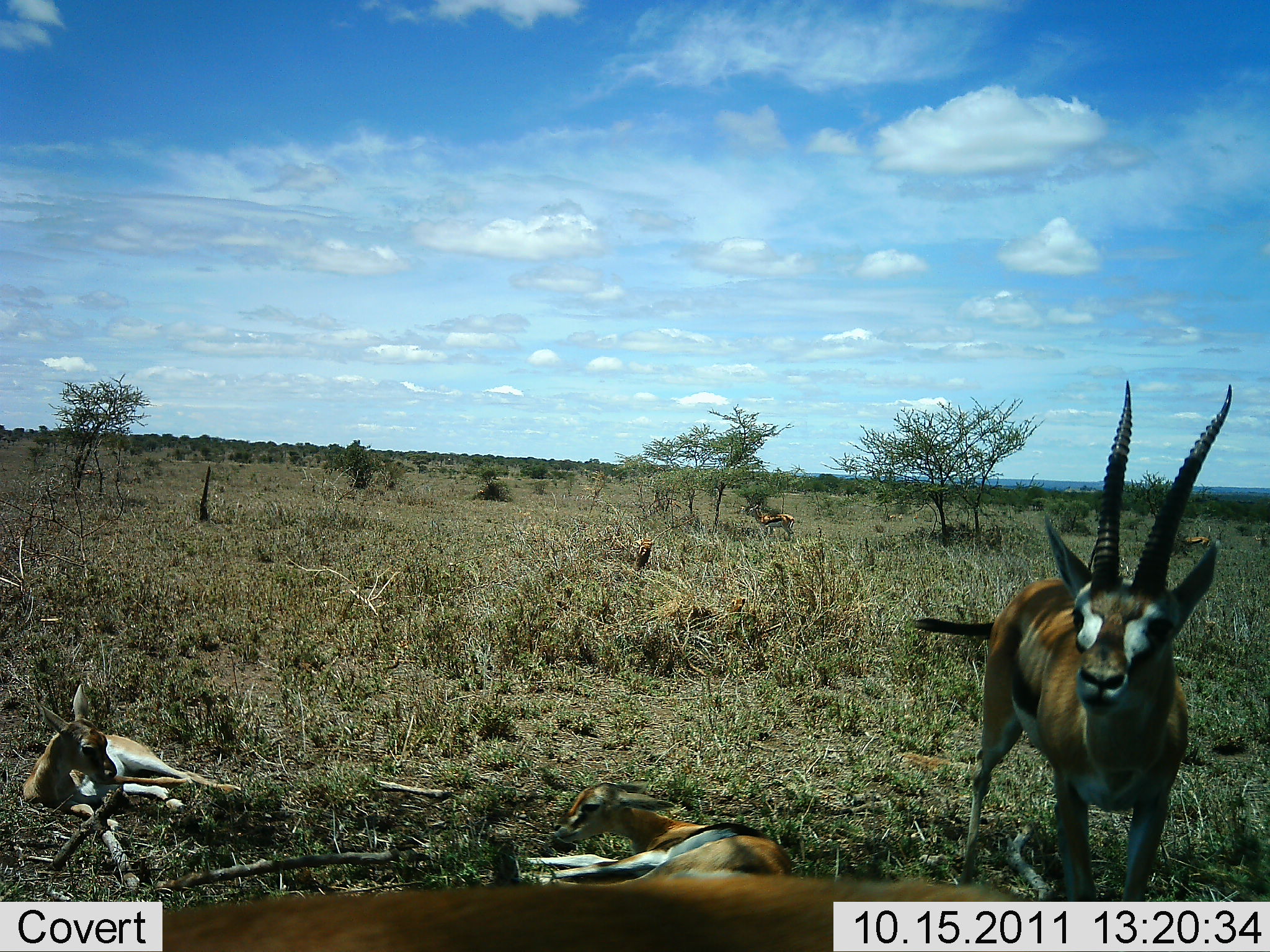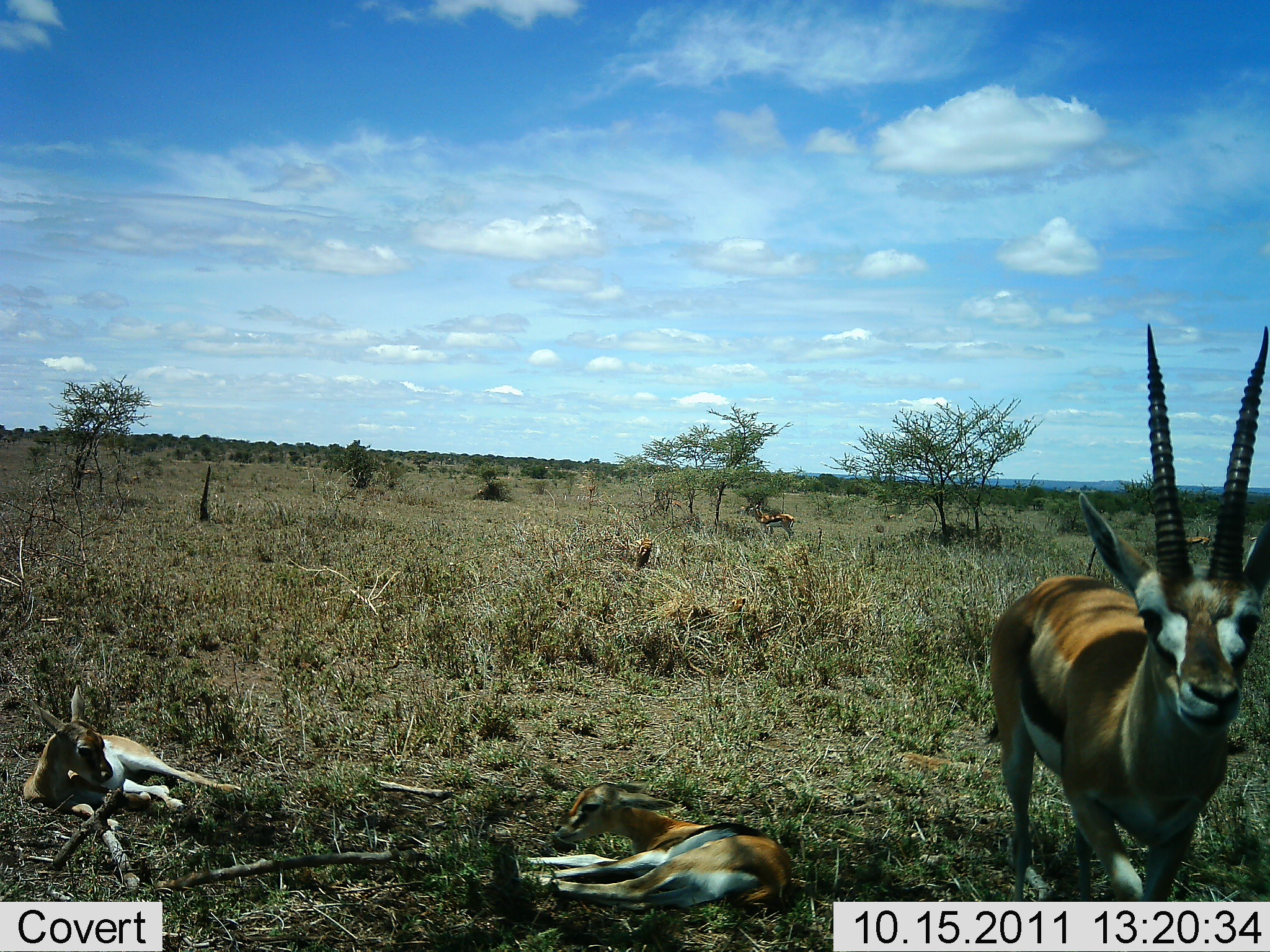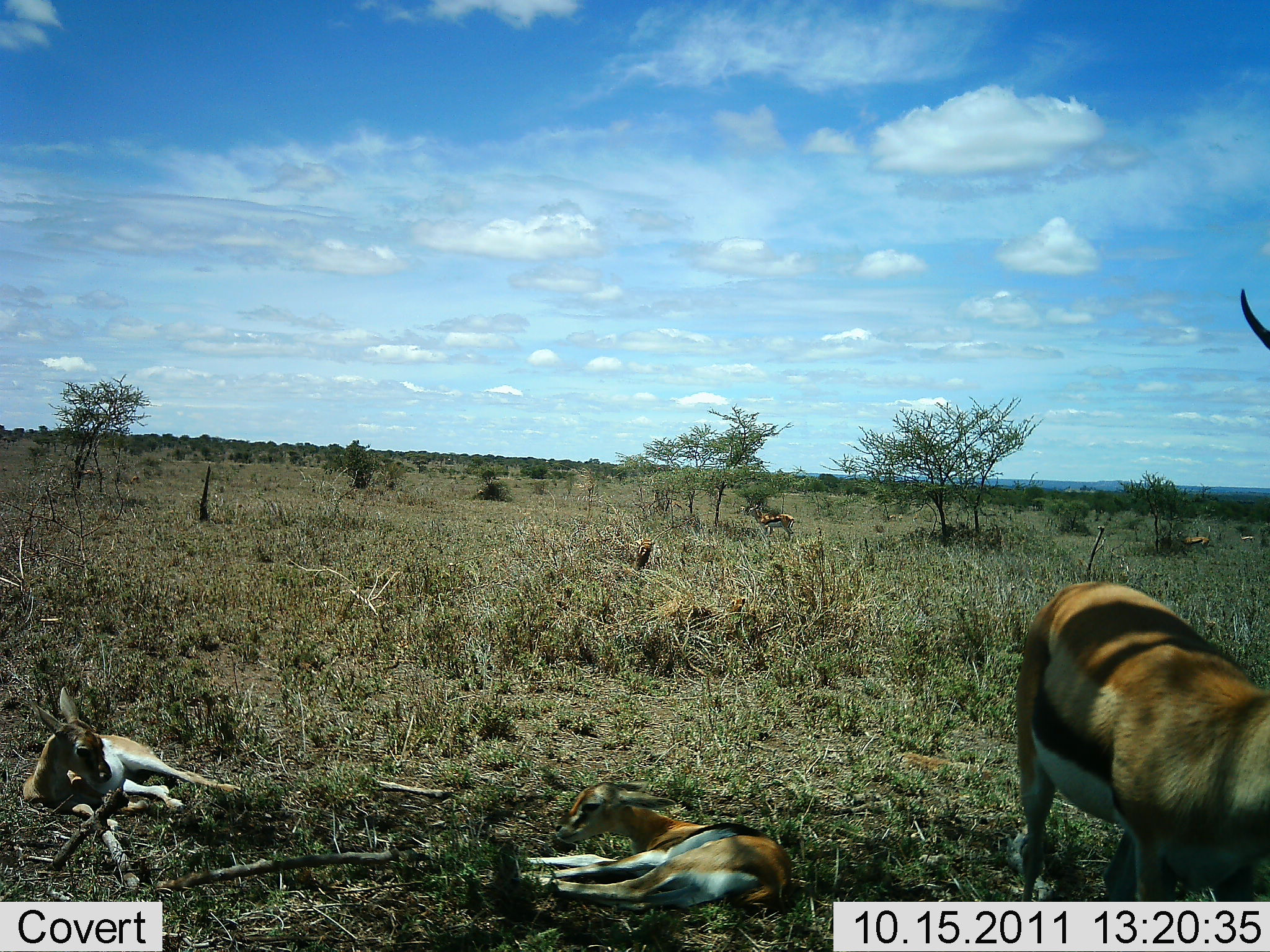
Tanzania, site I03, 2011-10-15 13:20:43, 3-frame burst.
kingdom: Animalia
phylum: Chordata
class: Mammalia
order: Artiodactyla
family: Bovidae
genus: Eudorcas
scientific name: Eudorcas thomsonii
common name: thomson's gazelle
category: gazellethomsons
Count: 3.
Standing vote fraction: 50%.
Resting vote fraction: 100%.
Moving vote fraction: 33%.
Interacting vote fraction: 0%.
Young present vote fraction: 33%.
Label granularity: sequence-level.